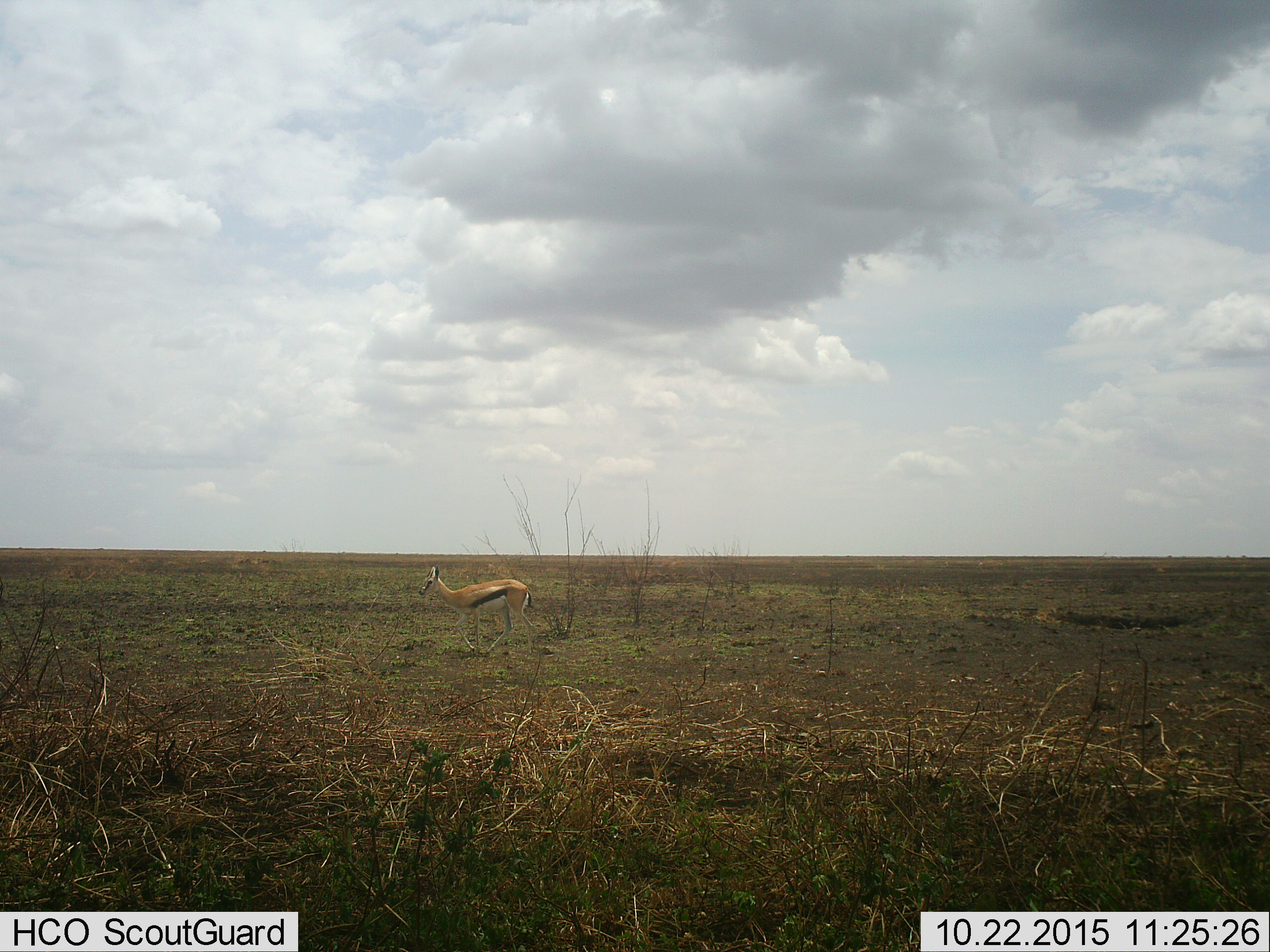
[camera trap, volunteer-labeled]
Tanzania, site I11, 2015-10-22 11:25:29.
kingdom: Animalia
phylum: Chordata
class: Mammalia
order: Artiodactyla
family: Bovidae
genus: Eudorcas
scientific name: Eudorcas thomsonii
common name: thomson's gazelle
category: gazellethomsons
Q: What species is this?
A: Gazellethomsons (thomson's gazelle) (Eudorcas thomsonii).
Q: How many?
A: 1.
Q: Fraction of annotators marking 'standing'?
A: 20%.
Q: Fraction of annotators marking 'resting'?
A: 0%.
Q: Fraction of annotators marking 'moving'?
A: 90%.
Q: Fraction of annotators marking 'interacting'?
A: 0%.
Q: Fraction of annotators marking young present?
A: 0%.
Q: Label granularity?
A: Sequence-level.